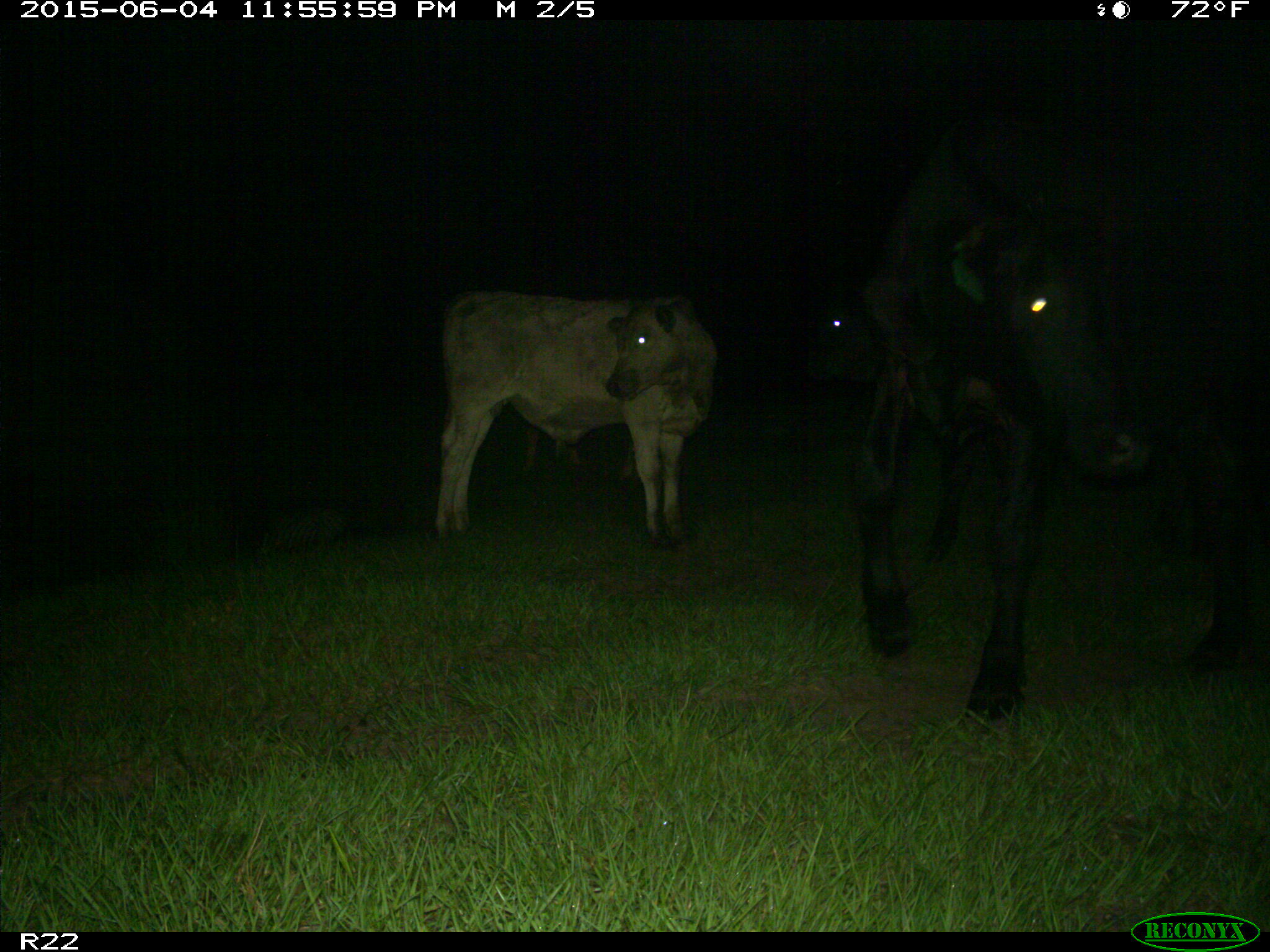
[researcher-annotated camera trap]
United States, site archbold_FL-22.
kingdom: Animalia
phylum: Chordata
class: Mammalia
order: Artiodactyla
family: Bovidae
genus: Bos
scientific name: Bos taurus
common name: domestic cow